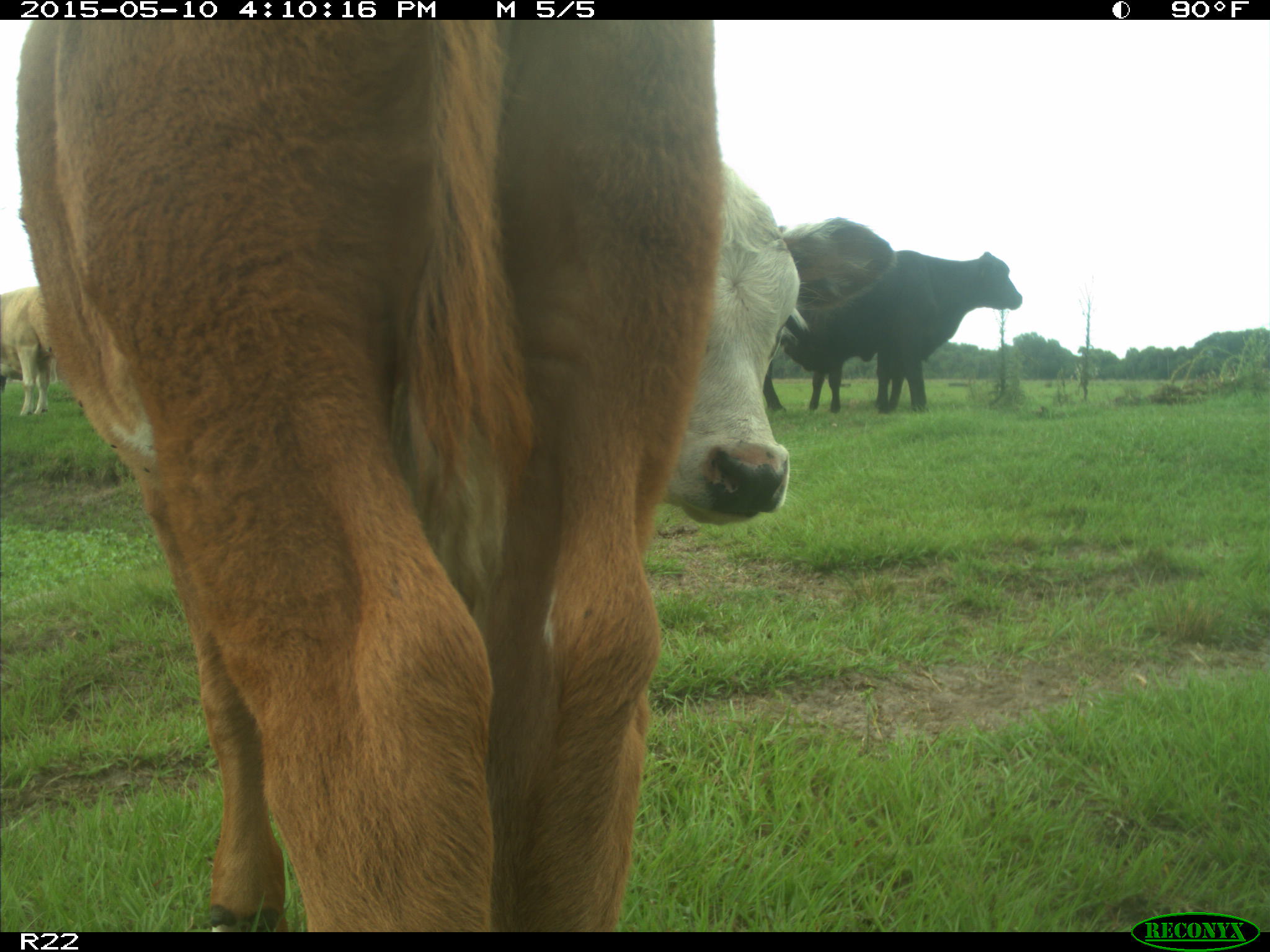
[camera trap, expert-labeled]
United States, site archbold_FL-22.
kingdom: Animalia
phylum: Chordata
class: Mammalia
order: Artiodactyla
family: Bovidae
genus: Bos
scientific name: Bos taurus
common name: domestic cow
Bos taurus (domestic cow).